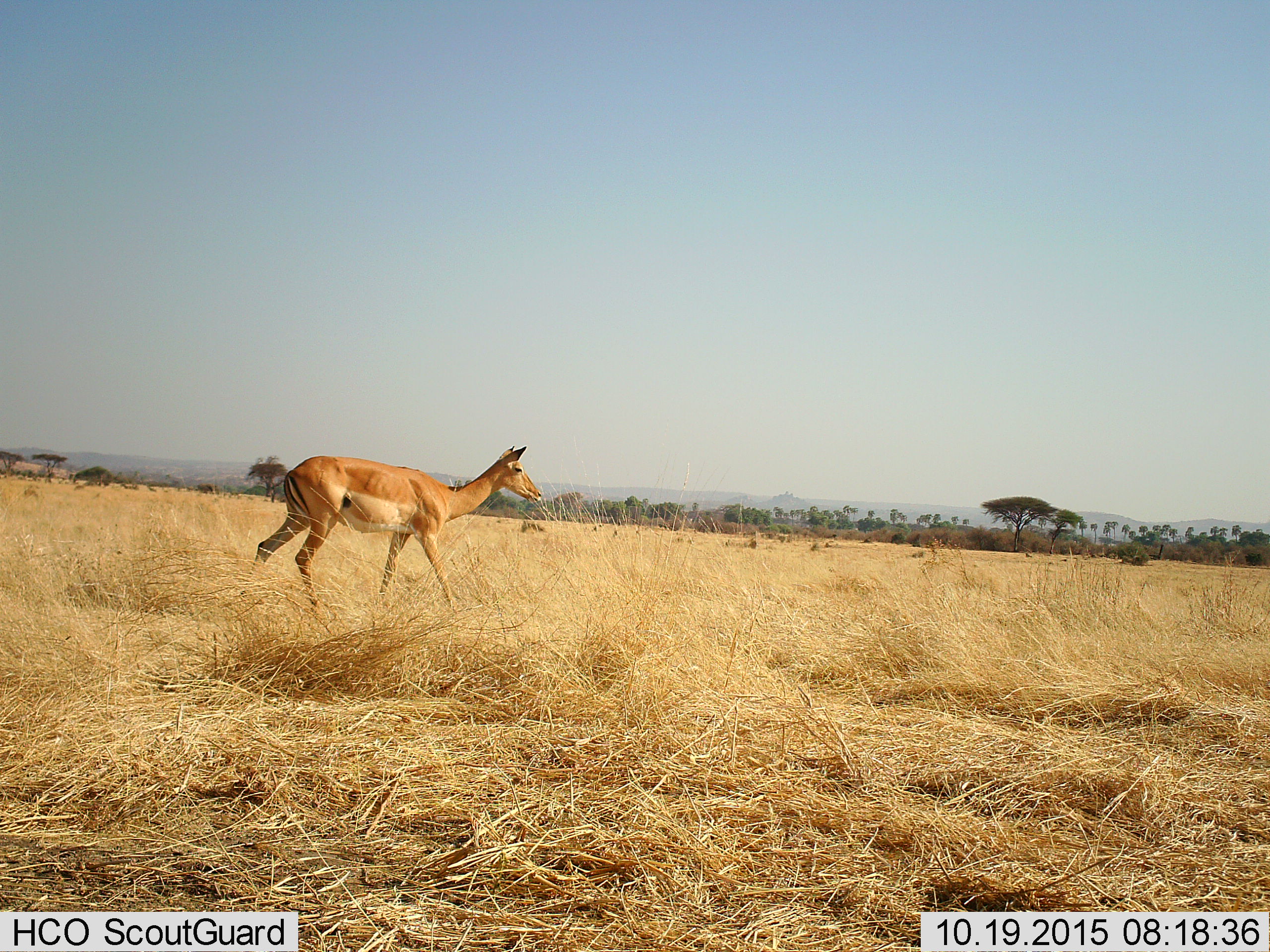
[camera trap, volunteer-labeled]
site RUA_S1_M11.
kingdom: Animalia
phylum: Chordata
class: Mammalia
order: Artiodactyla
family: Bovidae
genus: Aepyceros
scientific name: Aepyceros melampus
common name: impala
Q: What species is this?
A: Impala (Aepyceros melampus).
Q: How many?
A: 1.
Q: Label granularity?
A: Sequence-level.